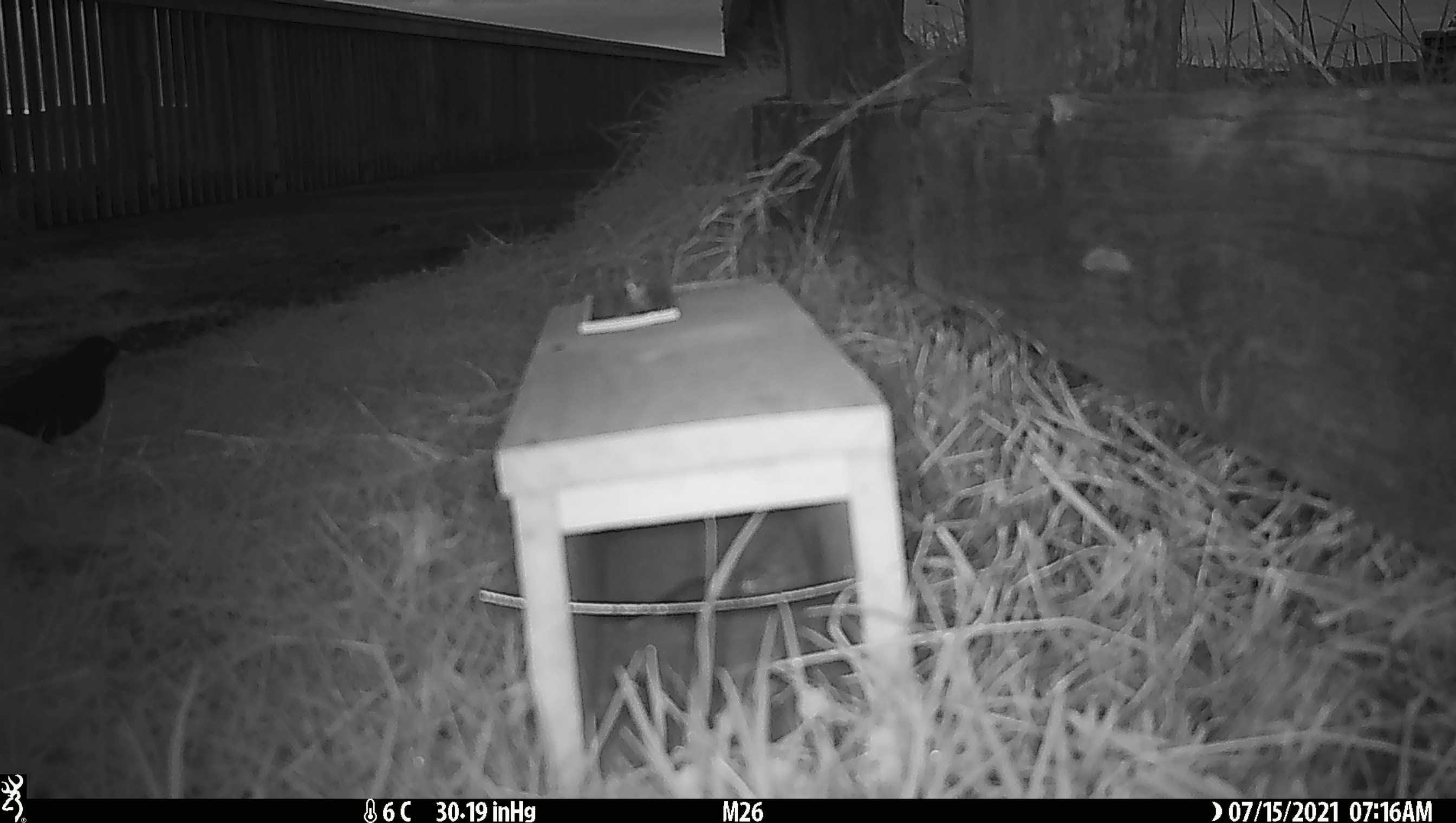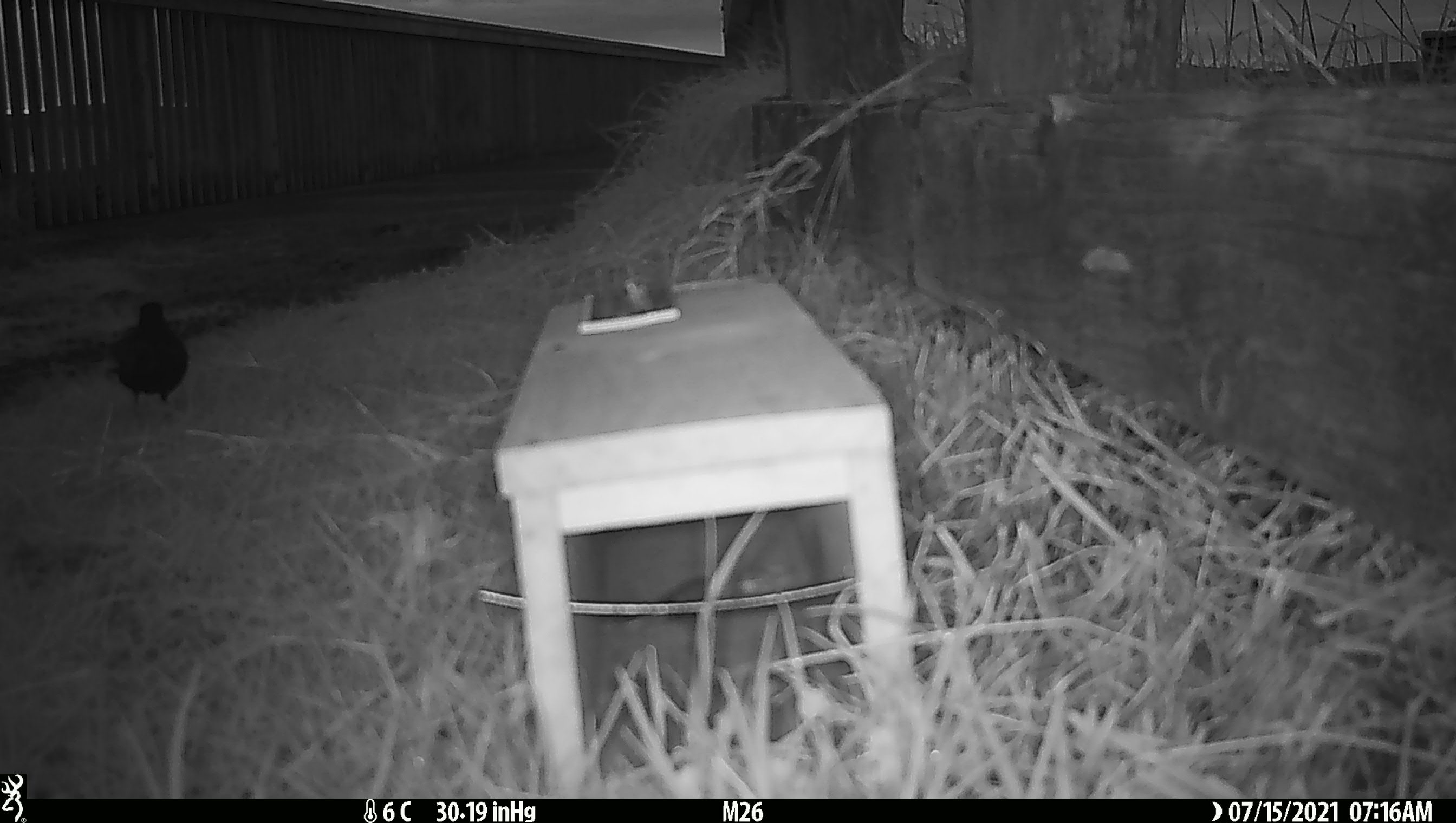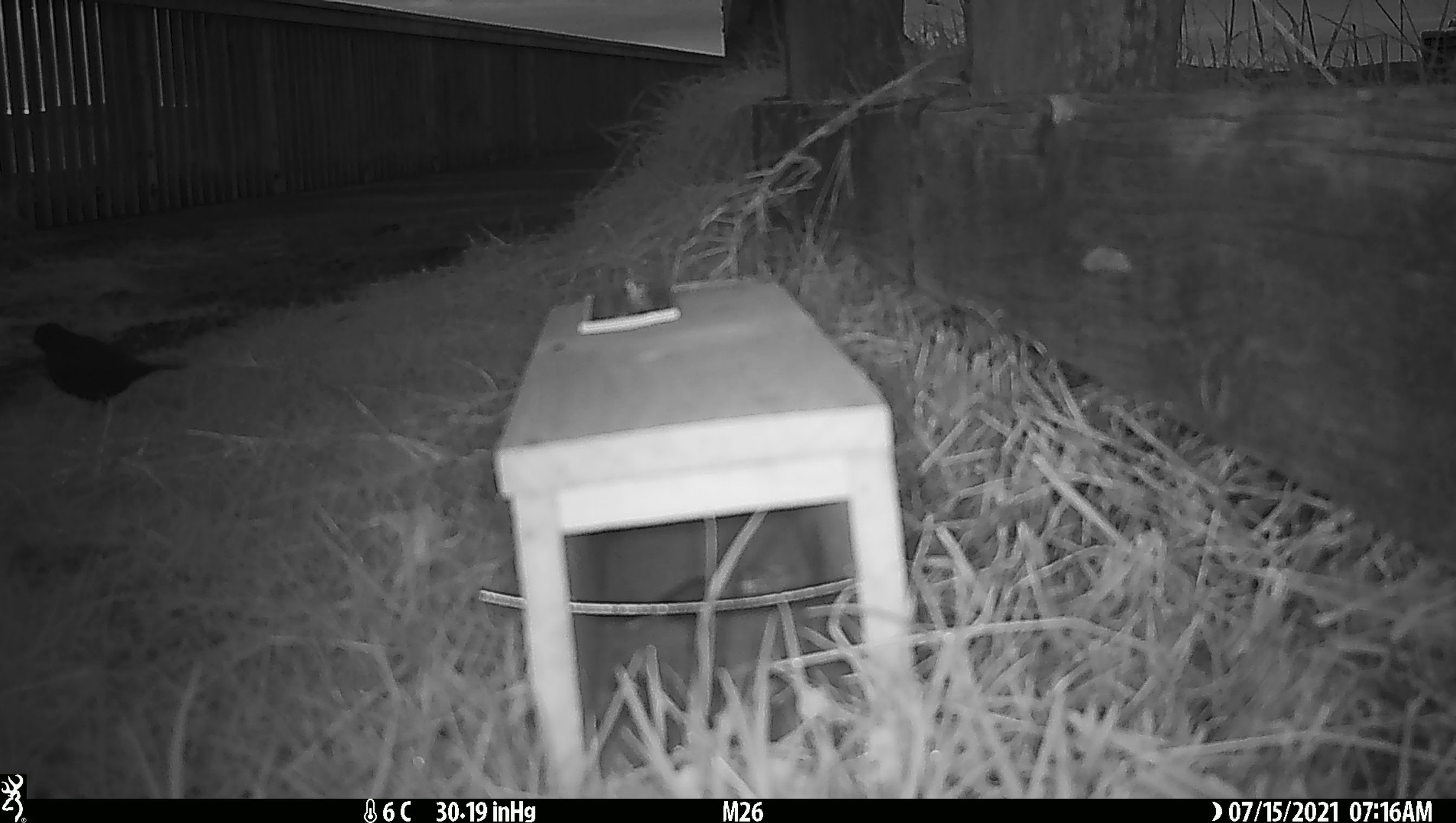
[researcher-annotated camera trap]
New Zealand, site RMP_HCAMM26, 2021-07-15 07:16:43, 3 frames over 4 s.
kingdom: Animalia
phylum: Chordata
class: Aves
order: Passeriformes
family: Turdidae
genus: Turdus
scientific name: Turdus merula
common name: eurasian blackbird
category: blackbird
Blackbird (eurasian blackbird) (Turdus merula).